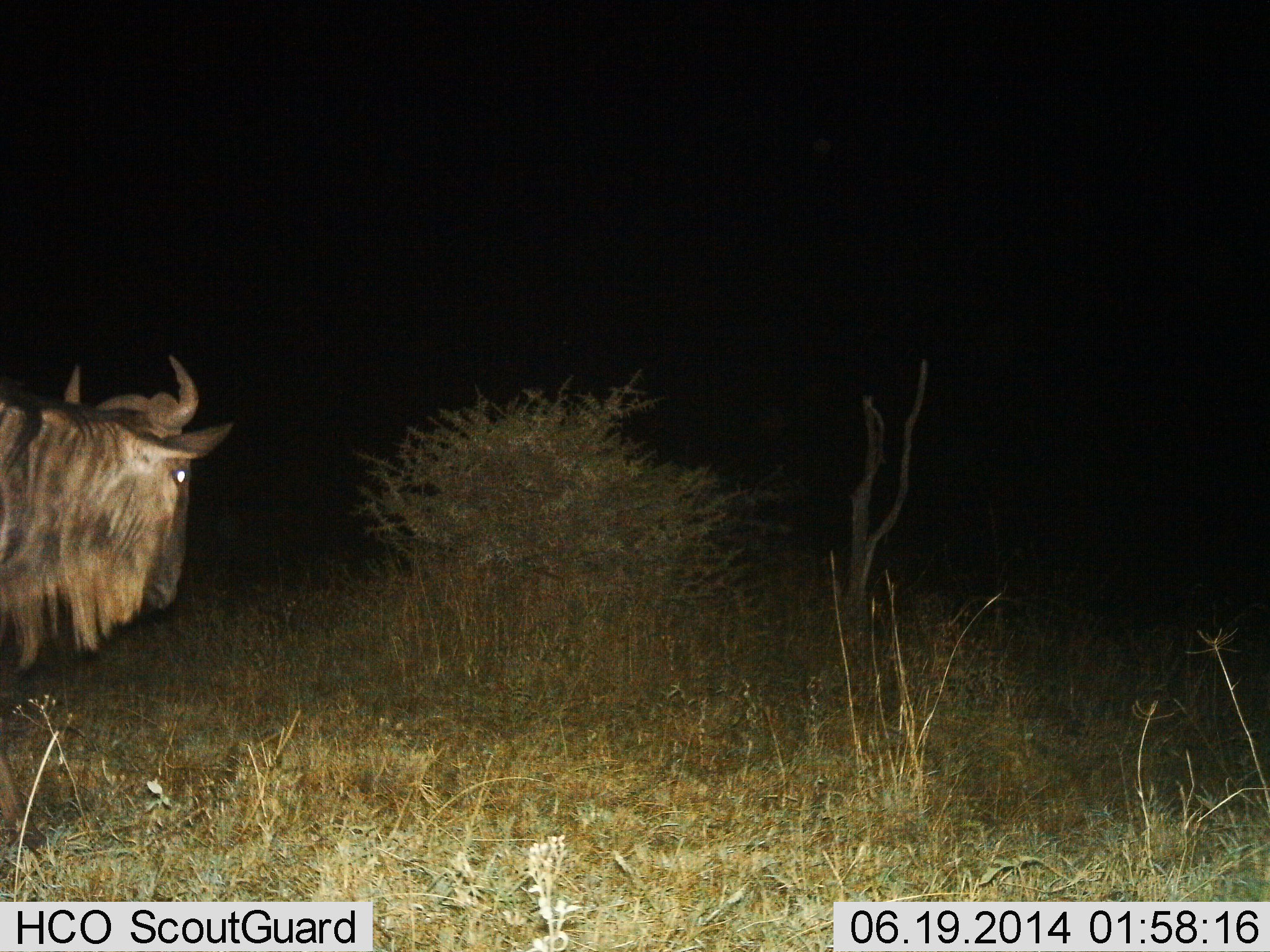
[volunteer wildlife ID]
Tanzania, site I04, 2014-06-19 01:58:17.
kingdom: Animalia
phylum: Chordata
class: Mammalia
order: Artiodactyla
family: Bovidae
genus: Connochaetes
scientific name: Connochaetes taurinus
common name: blue wildebeest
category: wildebeest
Wildebeest (blue wildebeest) (Connochaetes taurinus), count 1. Behavior (volunteer vote fractions): standing 60%, resting 0%, moving 40%, interacting 0%. Young present (vote fraction): 0%. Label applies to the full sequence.